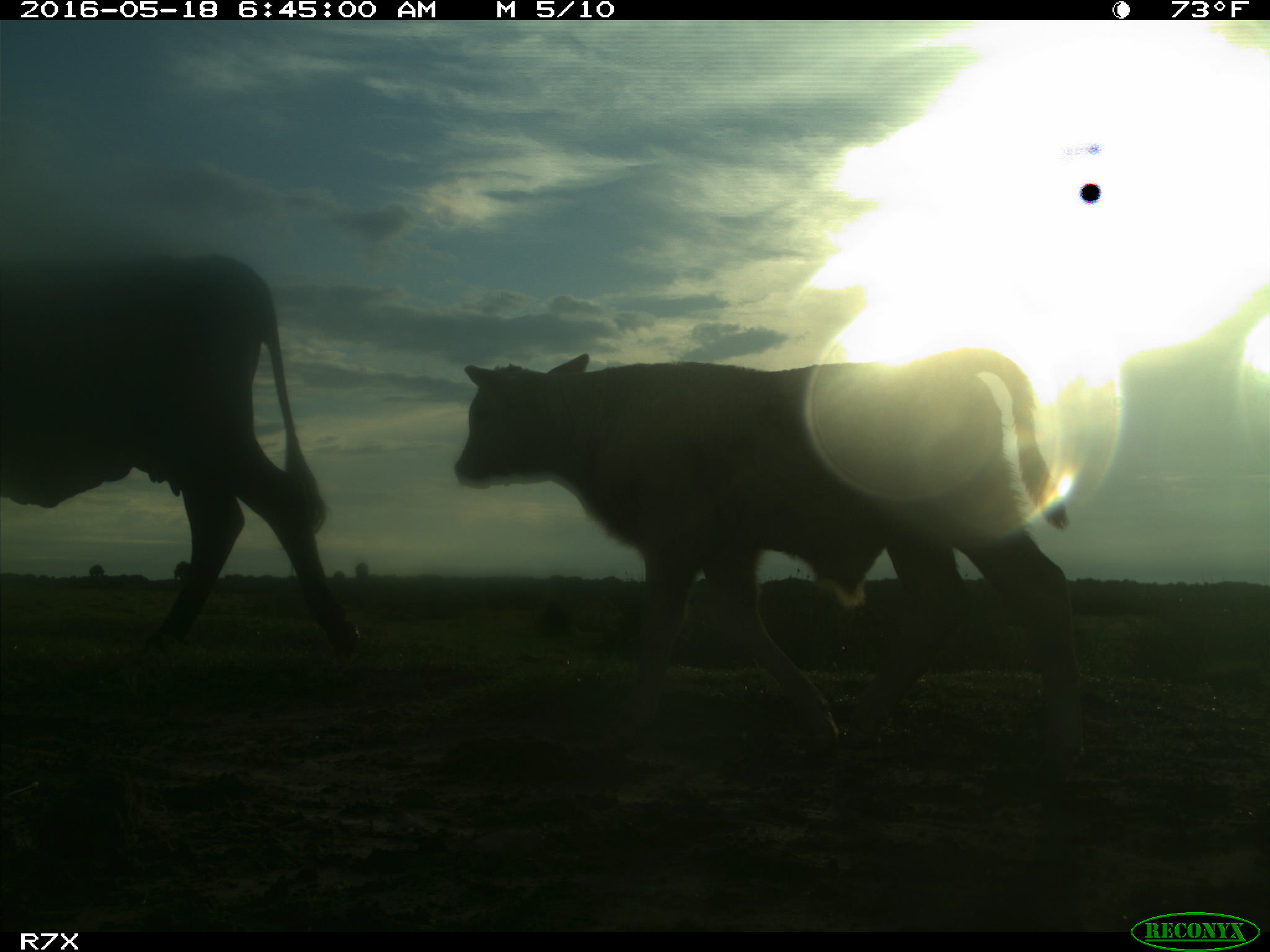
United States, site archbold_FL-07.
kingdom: Animalia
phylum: Chordata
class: Mammalia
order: Artiodactyla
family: Bovidae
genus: Bos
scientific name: Bos taurus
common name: domestic cow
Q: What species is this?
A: Bos taurus (domestic cow).